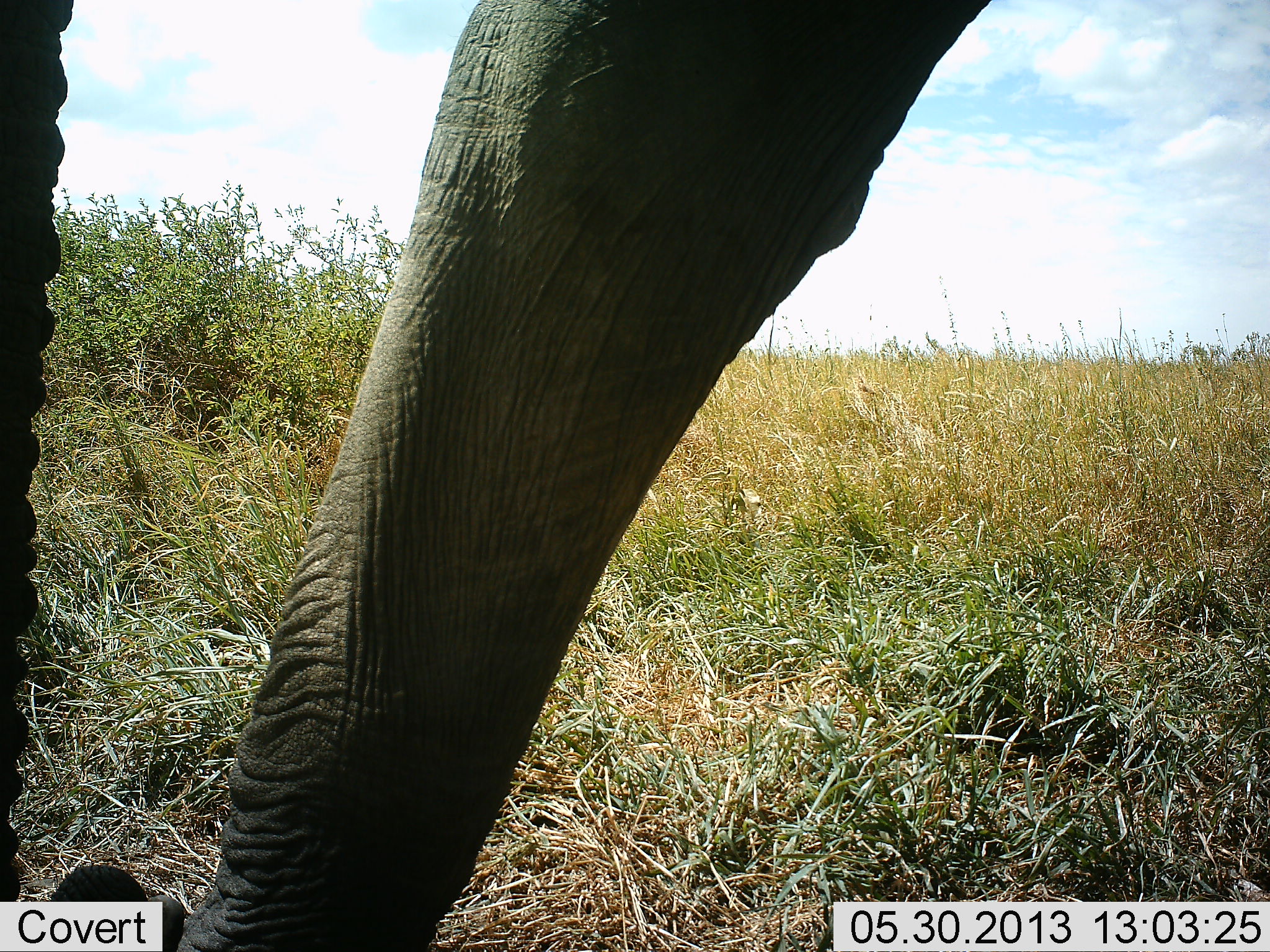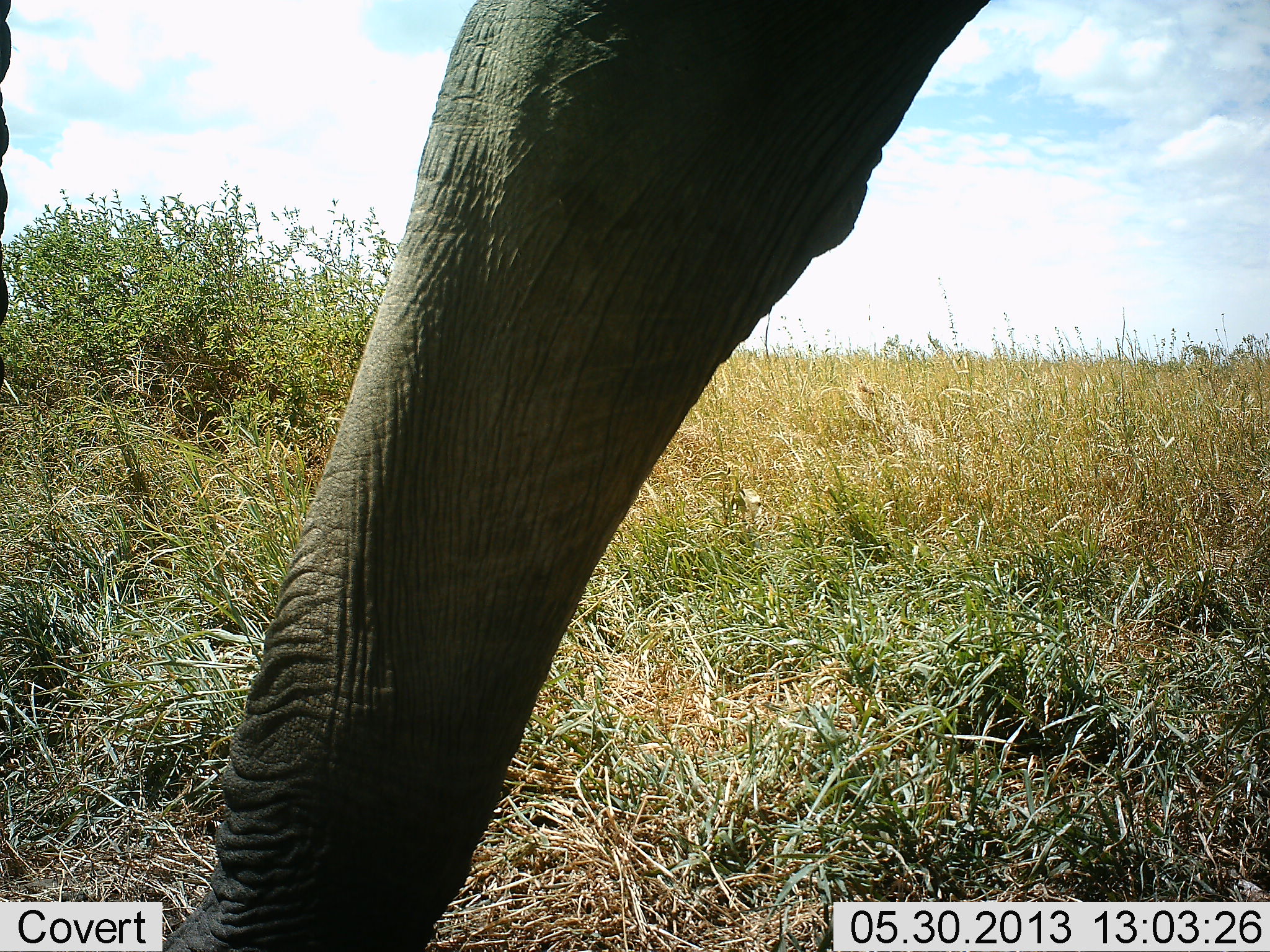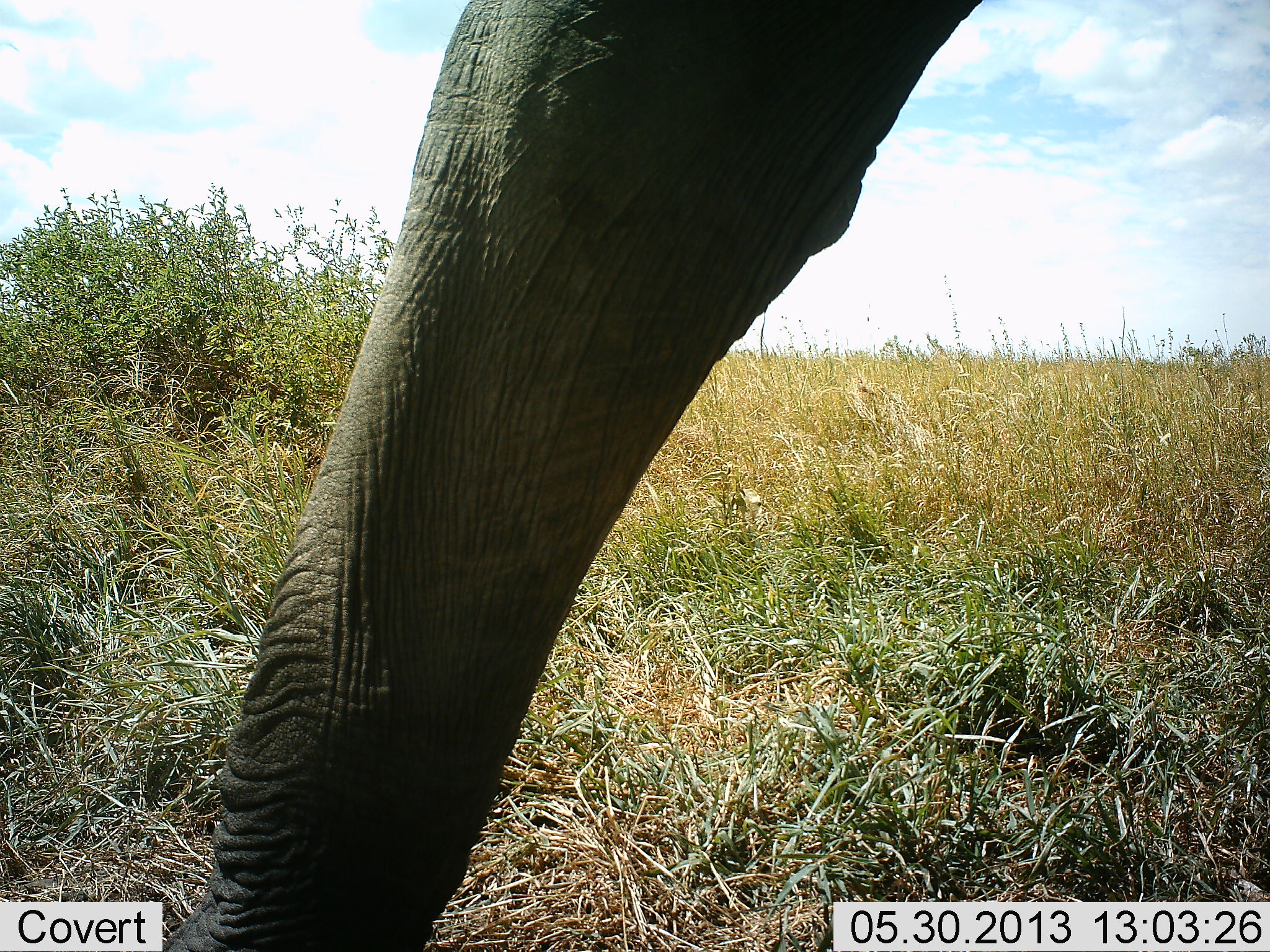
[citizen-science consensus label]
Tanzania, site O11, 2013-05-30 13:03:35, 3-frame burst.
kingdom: Animalia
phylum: Chordata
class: Mammalia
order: Proboscidea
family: Elephantidae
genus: Loxodonta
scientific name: Loxodonta africana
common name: african bush elephant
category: elephant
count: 1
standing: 70%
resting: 10%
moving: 0%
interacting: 0%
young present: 0%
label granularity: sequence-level